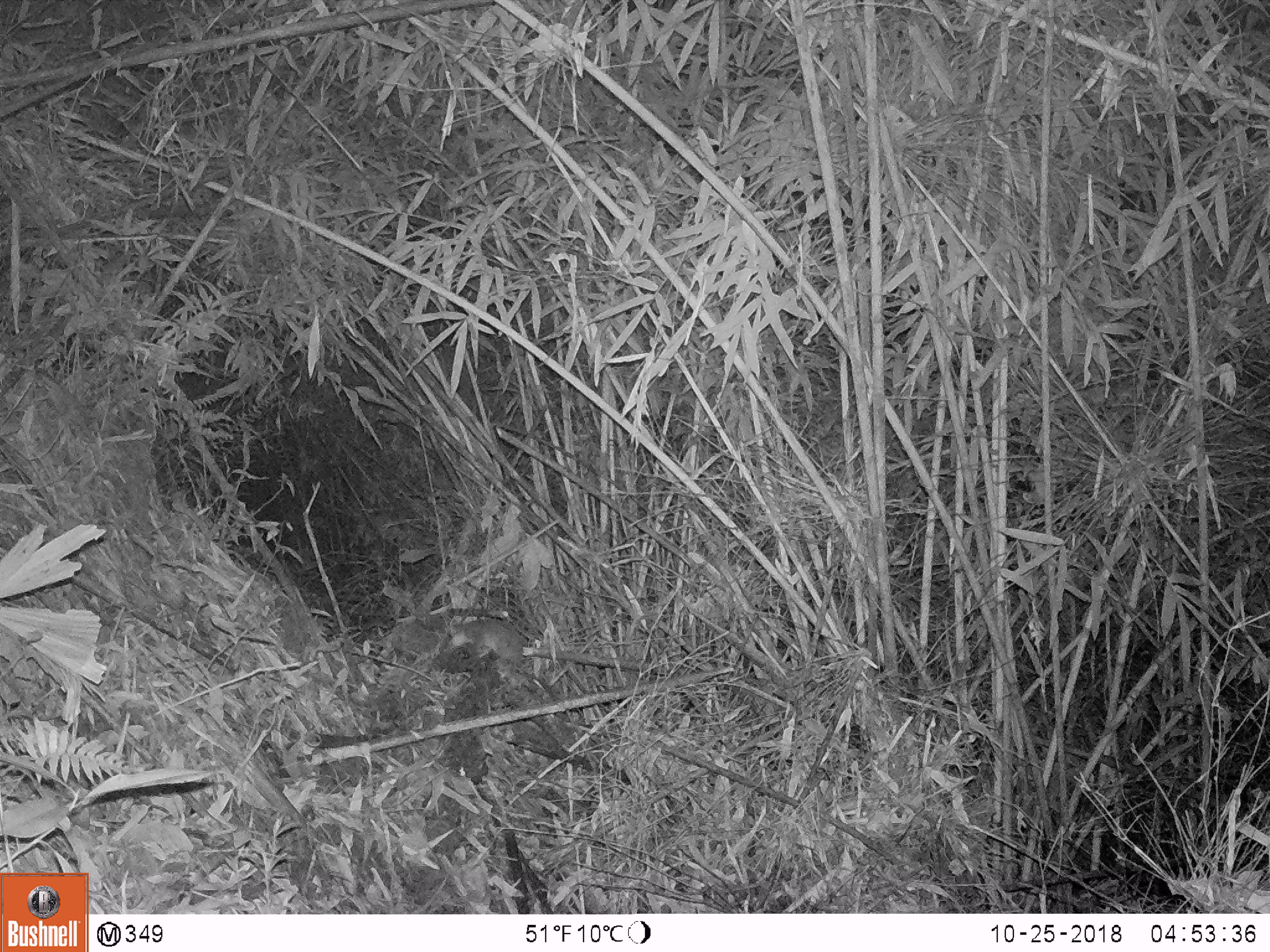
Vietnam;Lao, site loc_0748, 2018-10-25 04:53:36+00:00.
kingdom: Animalia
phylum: Chordata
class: Mammalia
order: Rodentia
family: Muridae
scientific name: Muridae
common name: old-world mice and rats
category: unidentified murid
Unidentified murid (old-world mice and rats) (Muridae). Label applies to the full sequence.